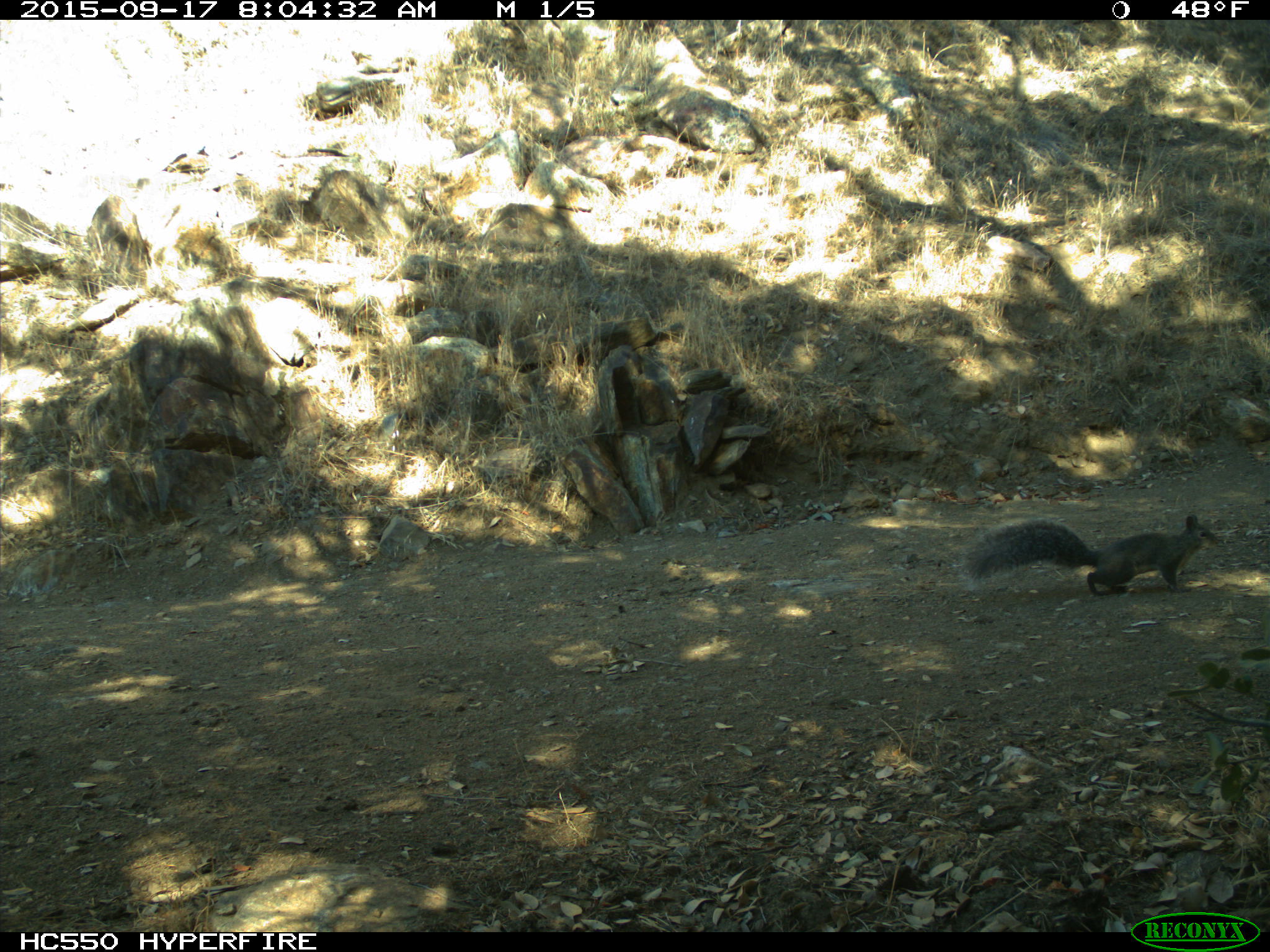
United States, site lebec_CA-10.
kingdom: Animalia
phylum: Chordata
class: Mammalia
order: Rodentia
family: Sciuridae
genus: Sciurus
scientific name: Sciurus carolinensis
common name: eastern gray squirrel